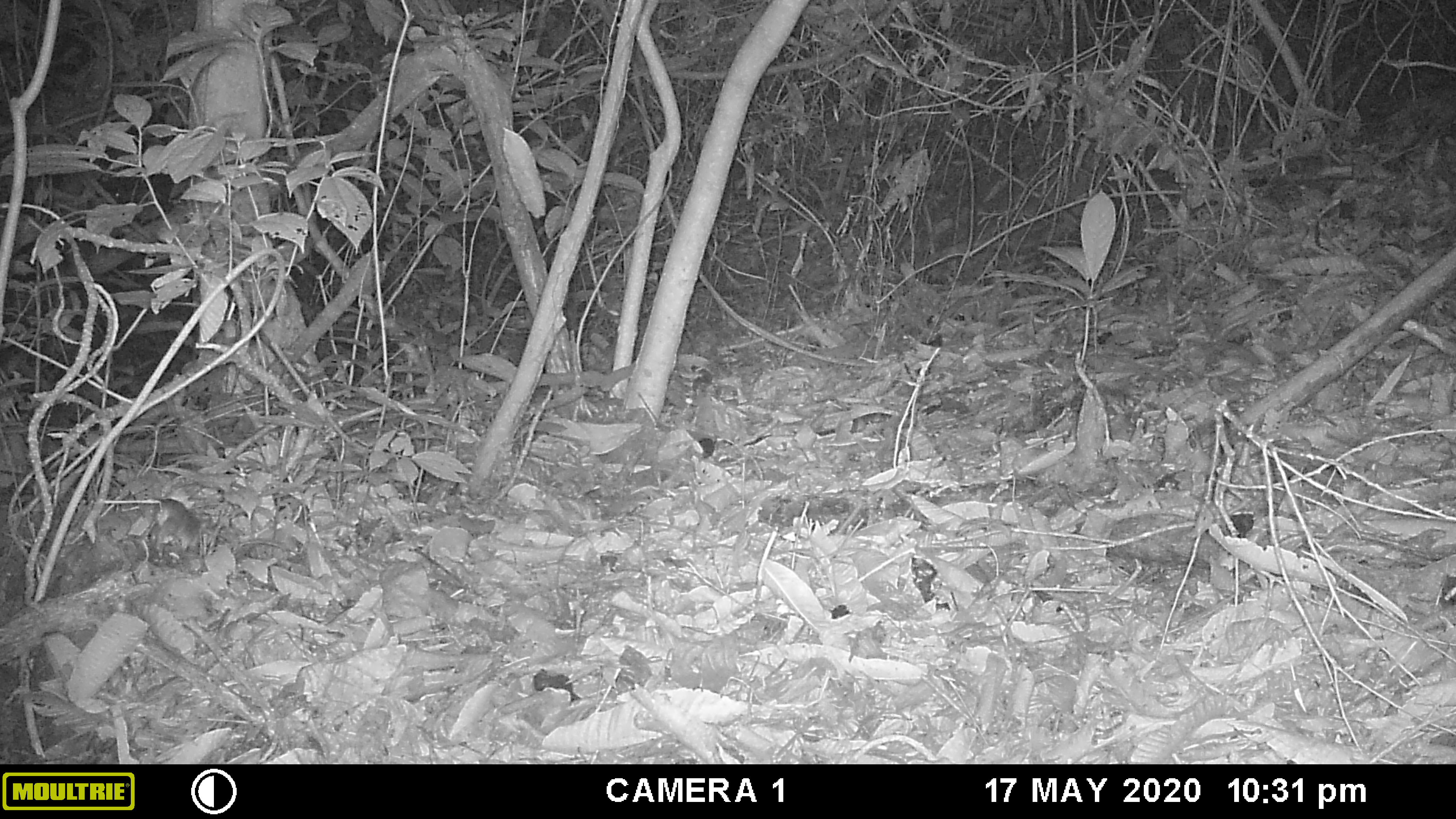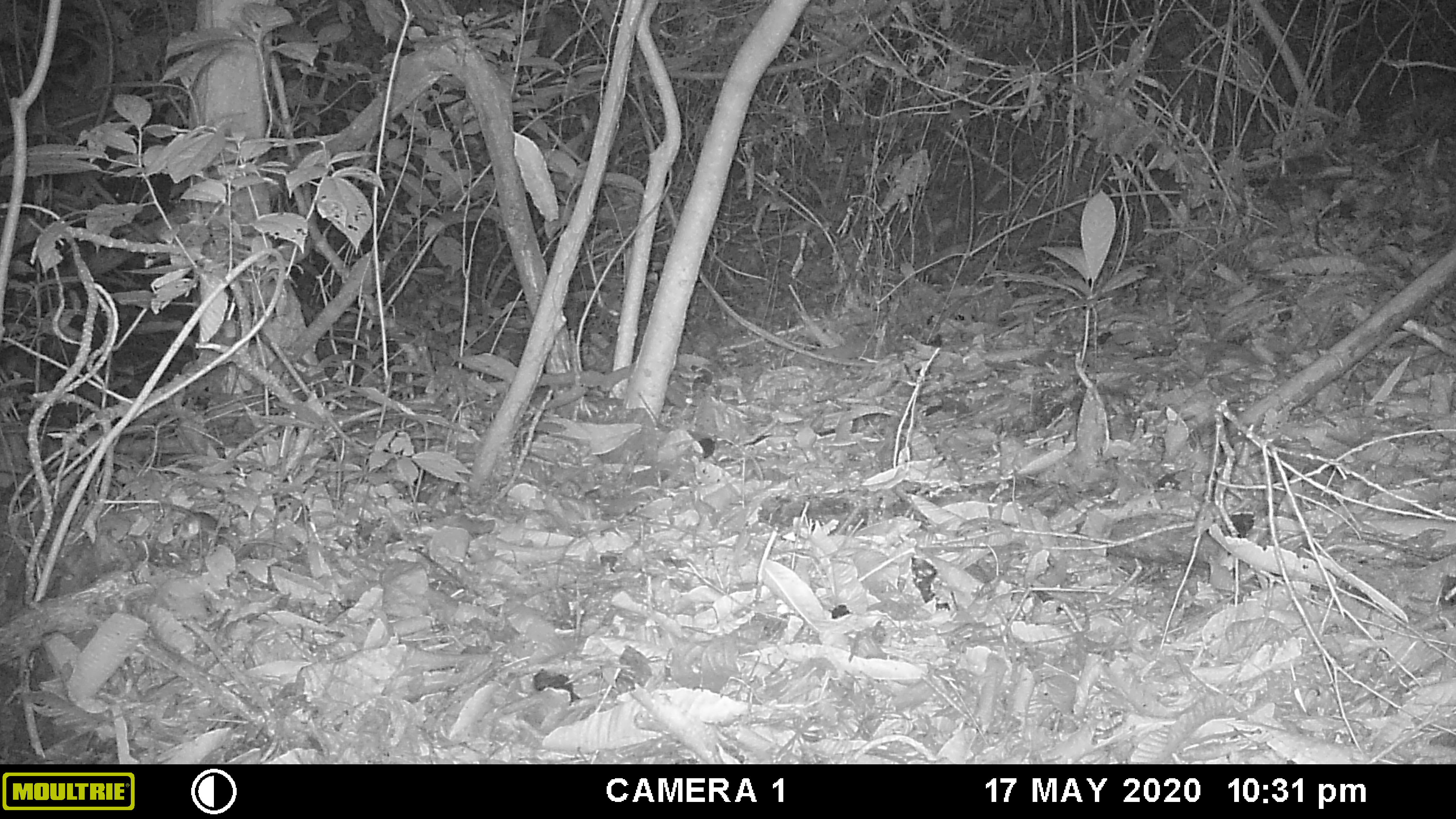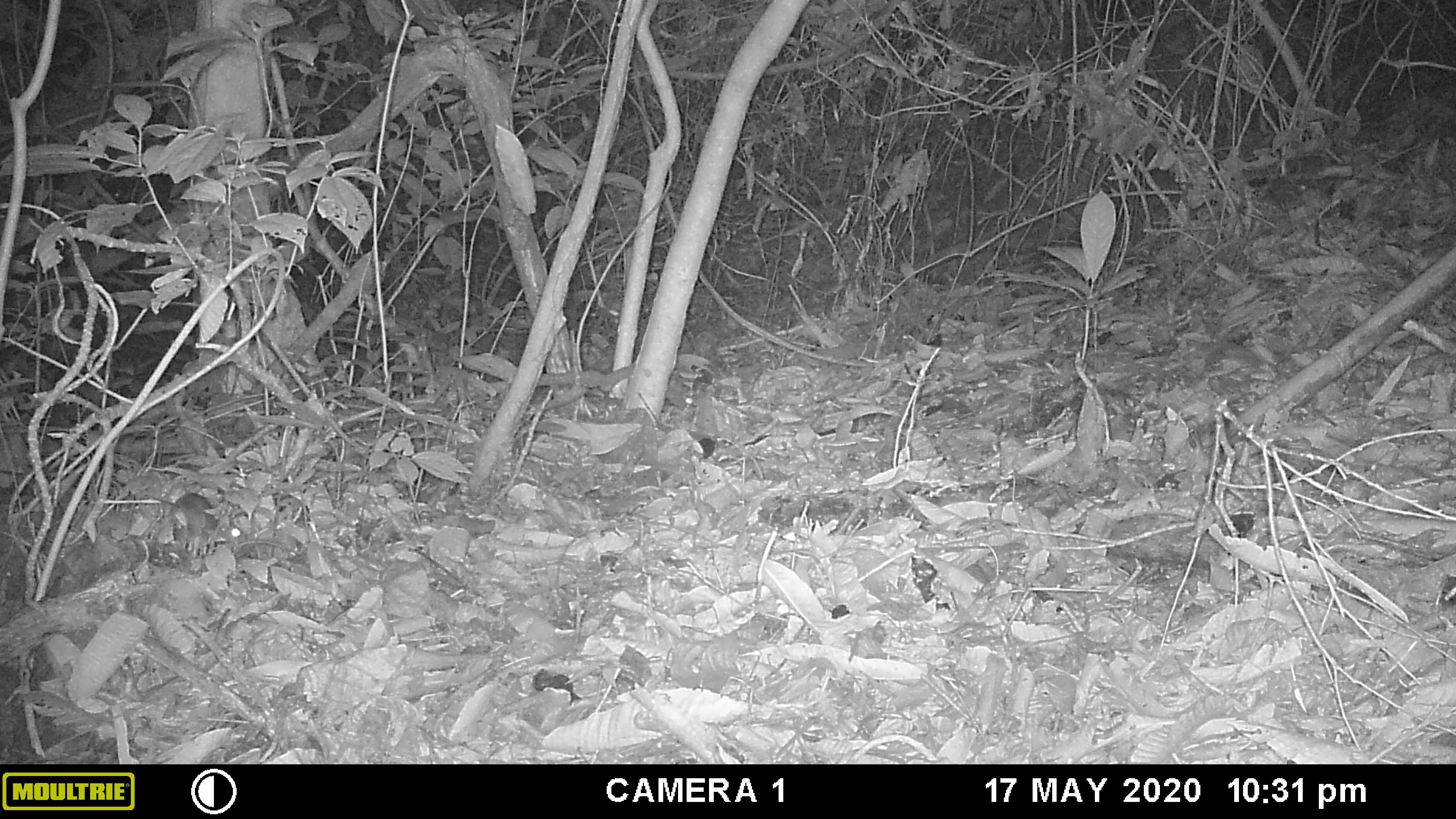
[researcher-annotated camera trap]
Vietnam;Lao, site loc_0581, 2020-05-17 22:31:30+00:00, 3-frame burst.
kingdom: Animalia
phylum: Chordata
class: Mammalia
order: Rodentia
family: Muridae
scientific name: Muridae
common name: old-world mice and rats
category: unidentified murid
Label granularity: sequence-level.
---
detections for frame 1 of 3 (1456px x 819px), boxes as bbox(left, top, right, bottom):
unidentified murid: bbox(151, 498, 200, 559)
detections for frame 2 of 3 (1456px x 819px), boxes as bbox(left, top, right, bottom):
unidentified murid: bbox(141, 503, 238, 553)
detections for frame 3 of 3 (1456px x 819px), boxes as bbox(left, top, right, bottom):
unidentified murid: bbox(144, 492, 243, 550)